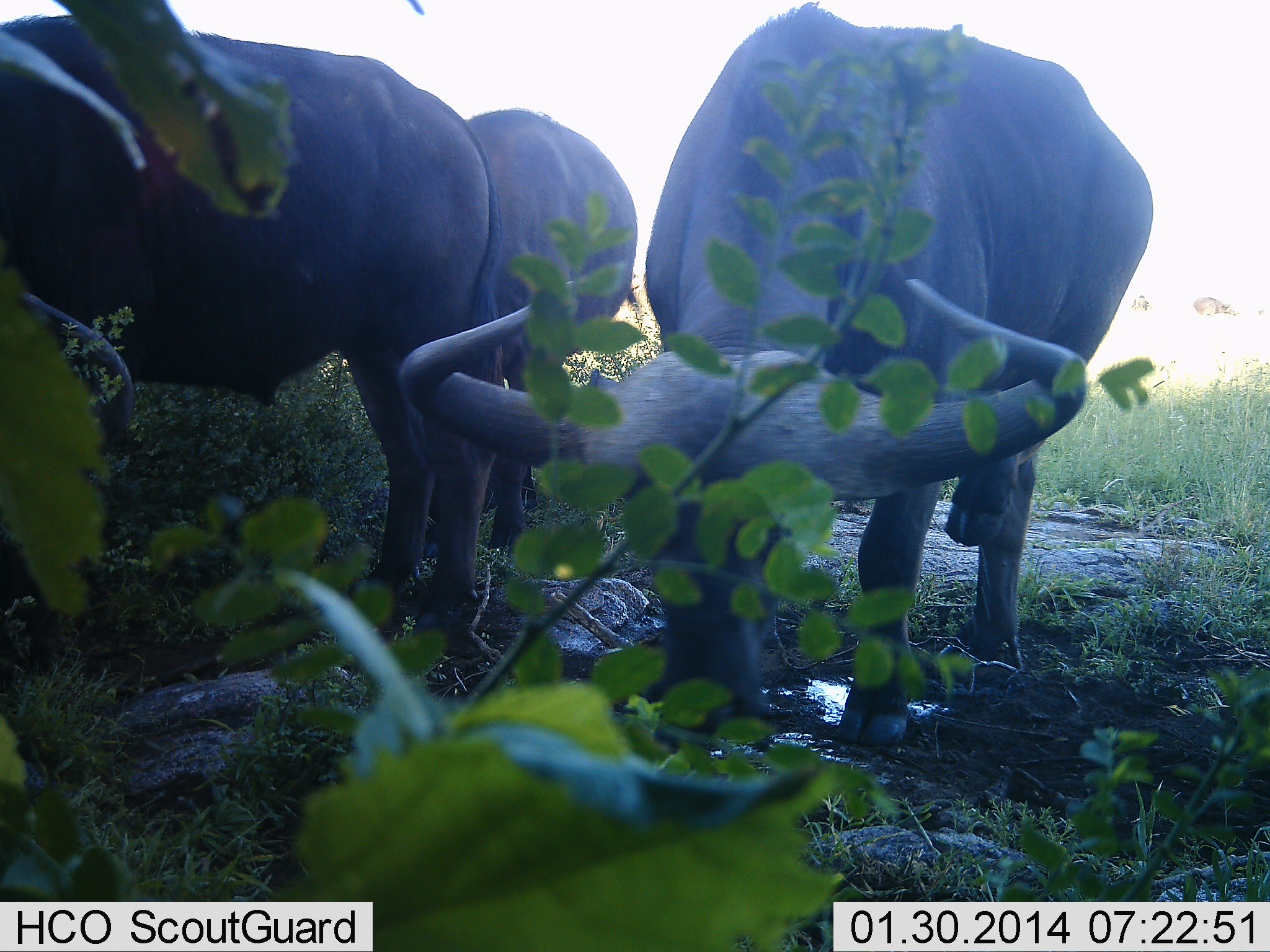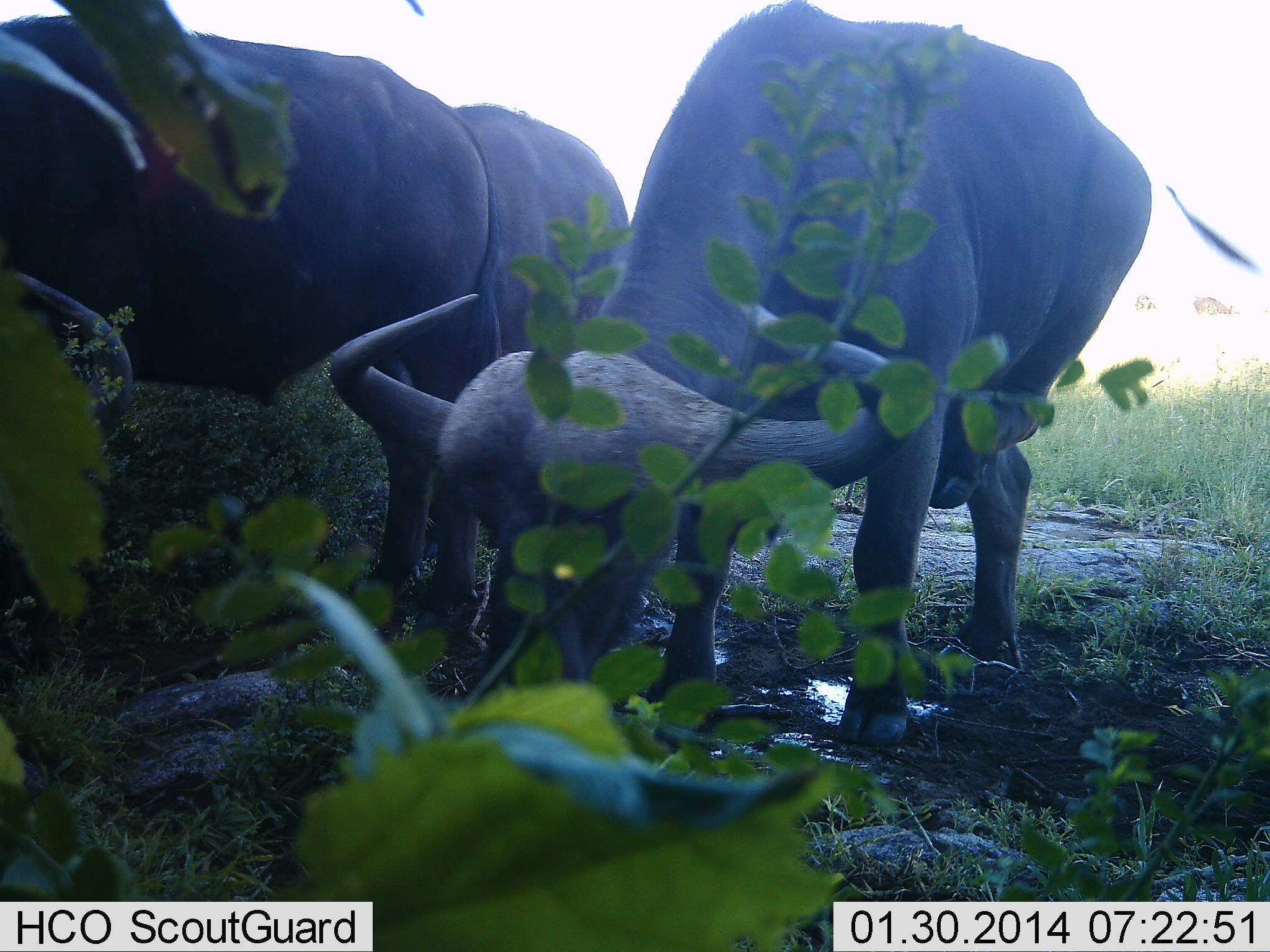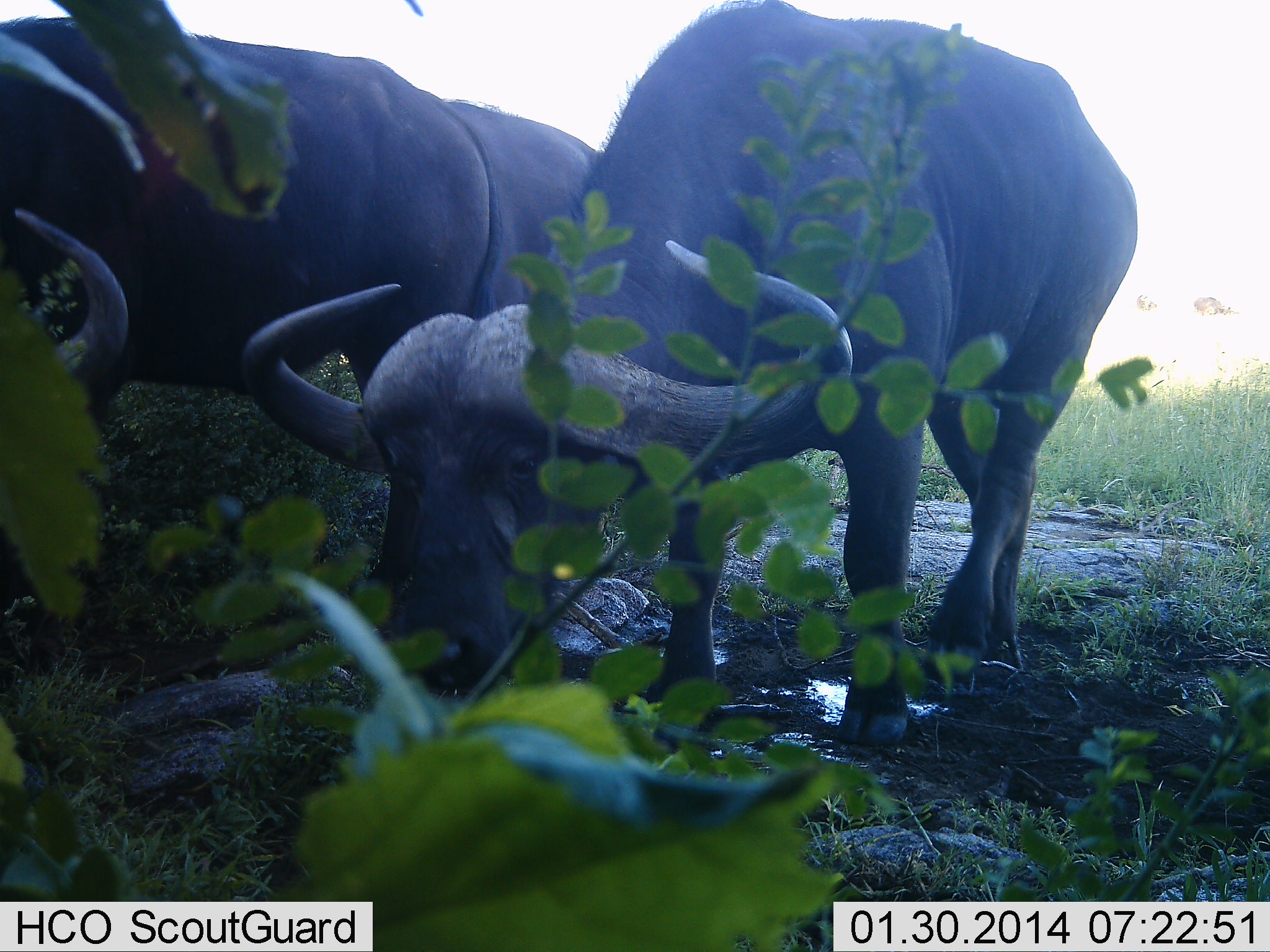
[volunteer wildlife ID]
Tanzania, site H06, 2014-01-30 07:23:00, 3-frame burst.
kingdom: Animalia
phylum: Chordata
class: Mammalia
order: Artiodactyla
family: Bovidae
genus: Syncerus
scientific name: Syncerus caffer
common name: cape buffalo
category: buffalo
Buffalo (cape buffalo) (Syncerus caffer), count 3. Behavior (volunteer vote fractions): standing 50%, resting 0%, moving 0%, interacting 0%. Young present (vote fraction): 0%. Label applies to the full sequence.